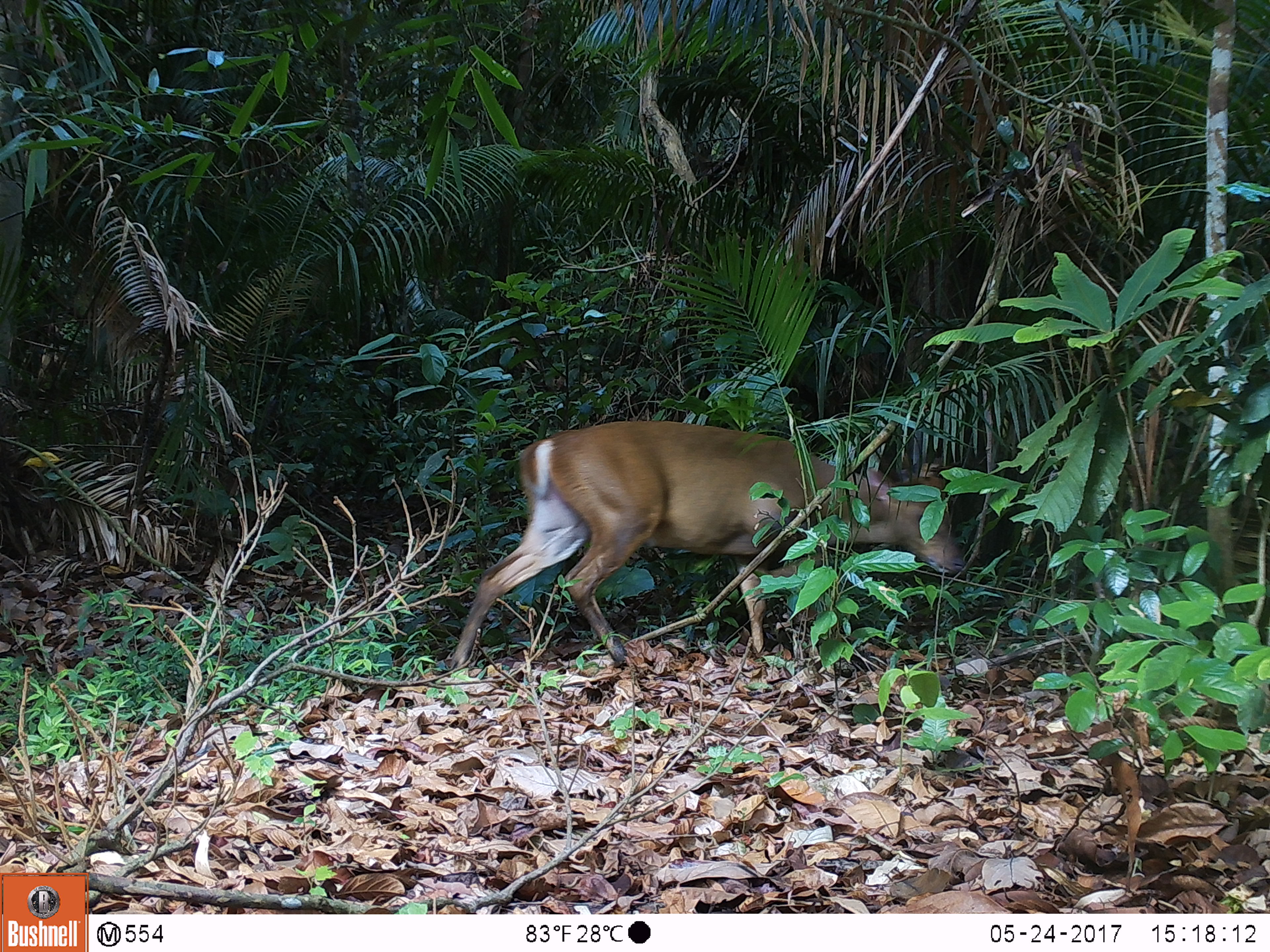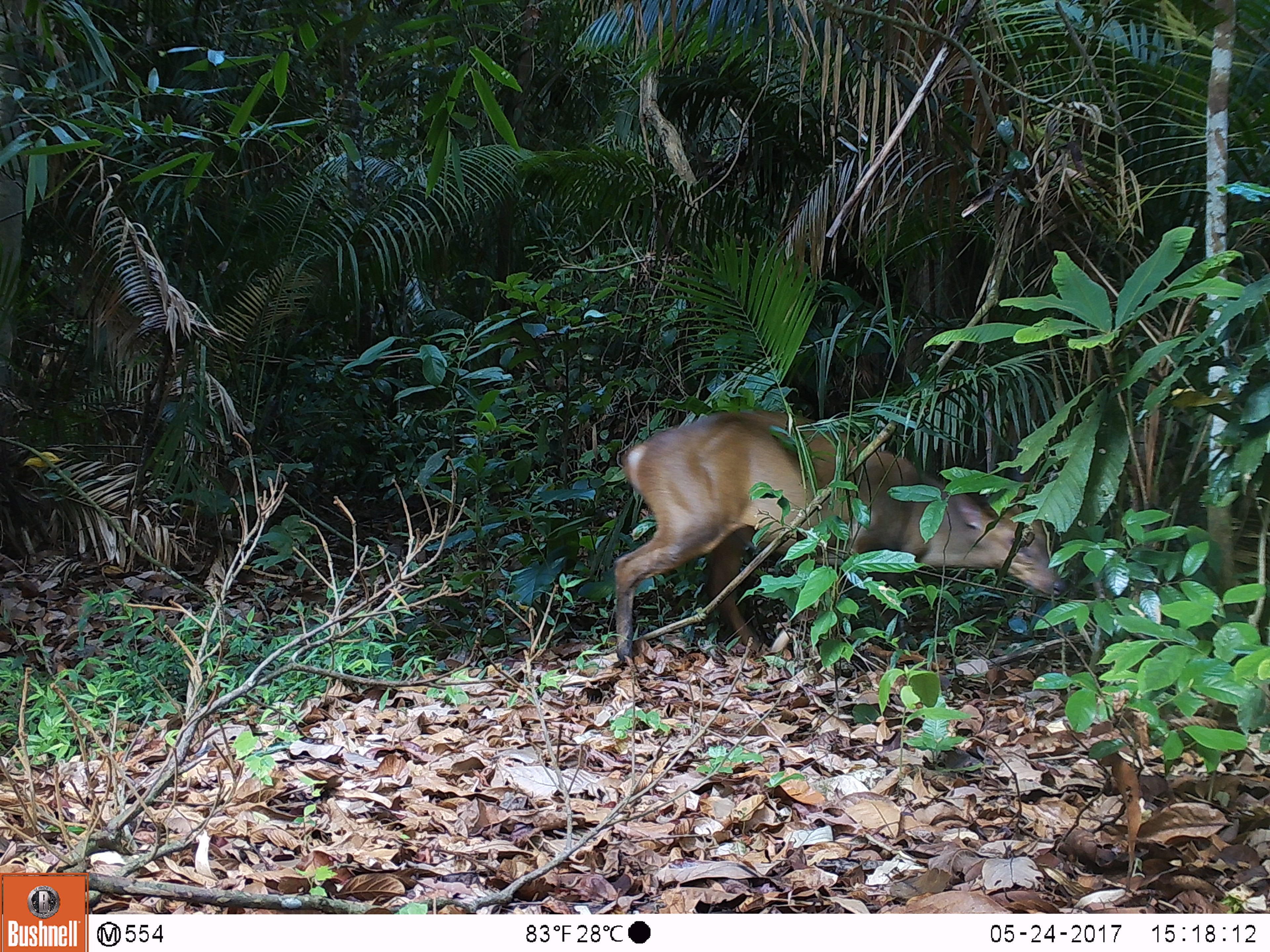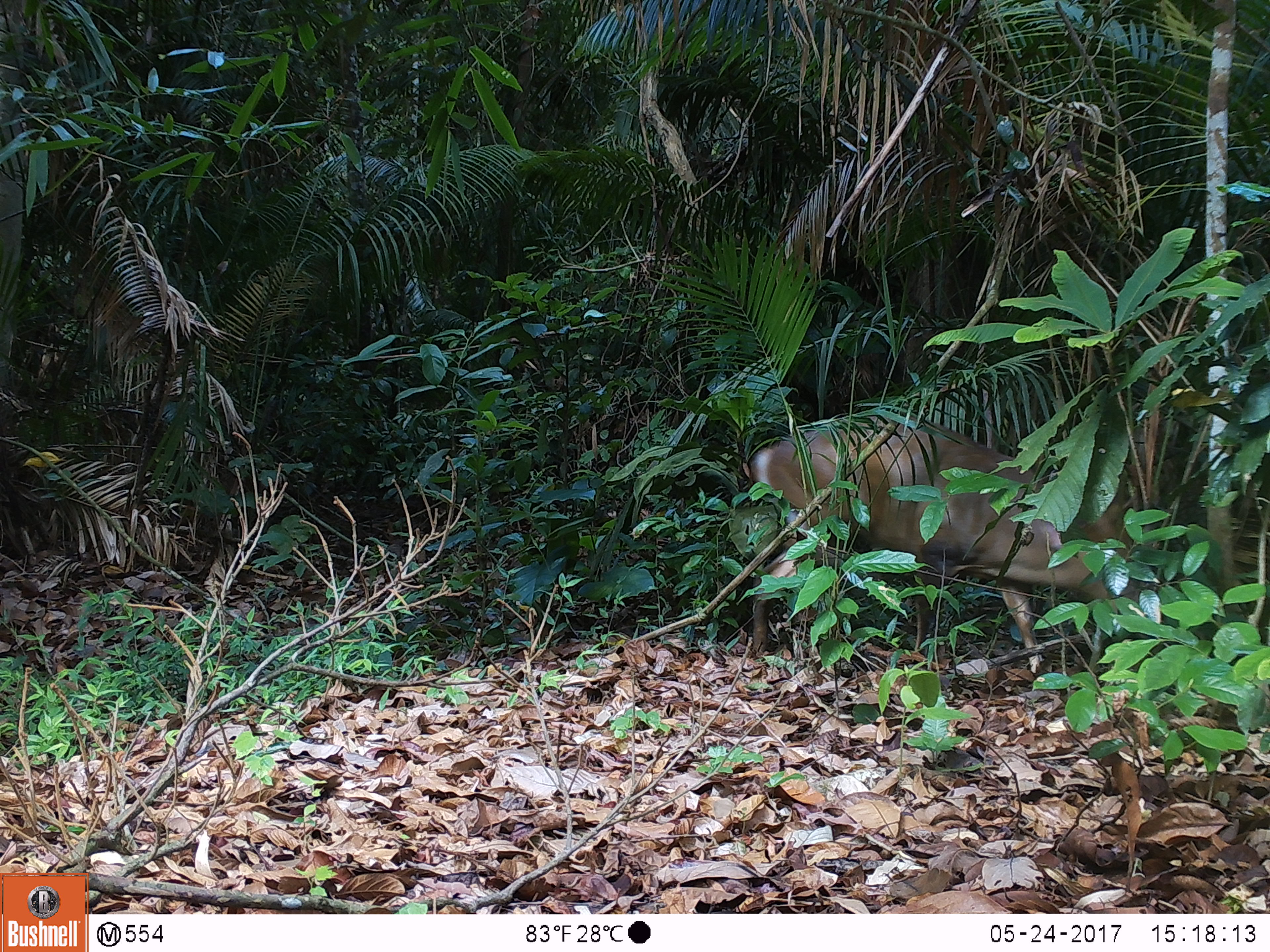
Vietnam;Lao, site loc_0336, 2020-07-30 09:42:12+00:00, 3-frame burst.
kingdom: Animalia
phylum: Chordata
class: Mammalia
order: Artiodactyla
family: Cervidae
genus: Muntiacus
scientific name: Muntiacus vuquangensis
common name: large-antlered muntjac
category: large antlered muntjac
Large antlered muntjac (large-antlered muntjac) (Muntiacus vuquangensis). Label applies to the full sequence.